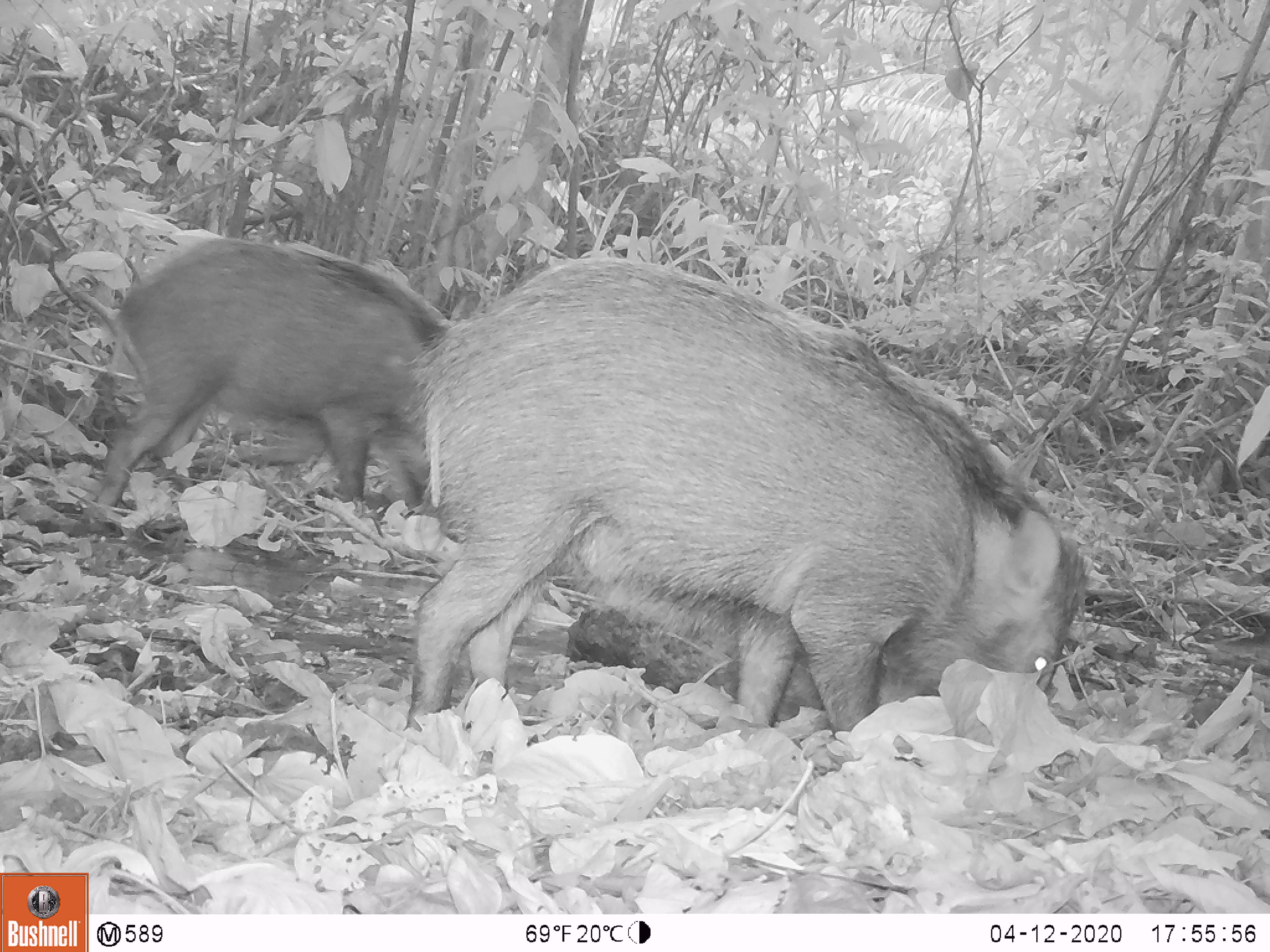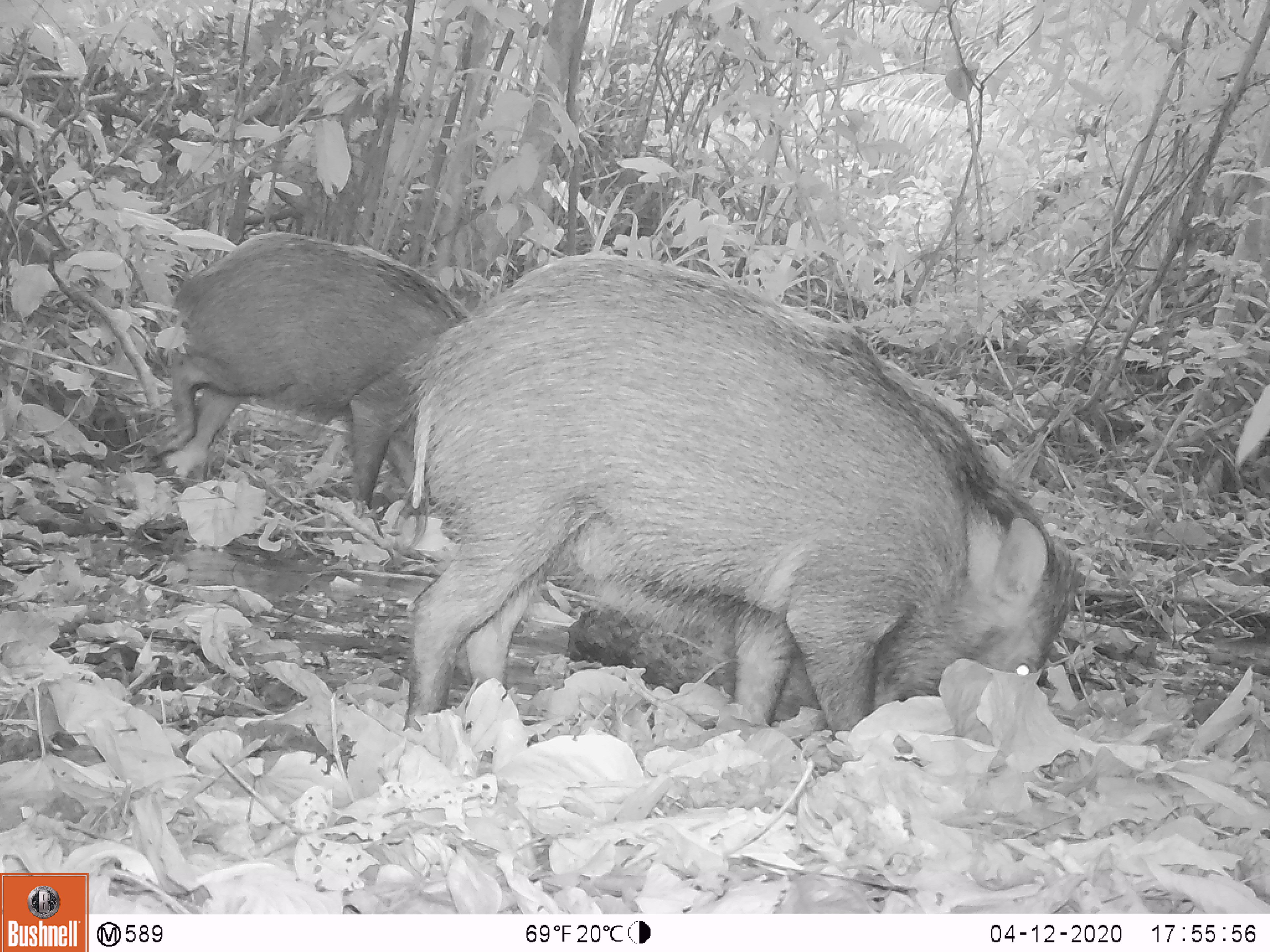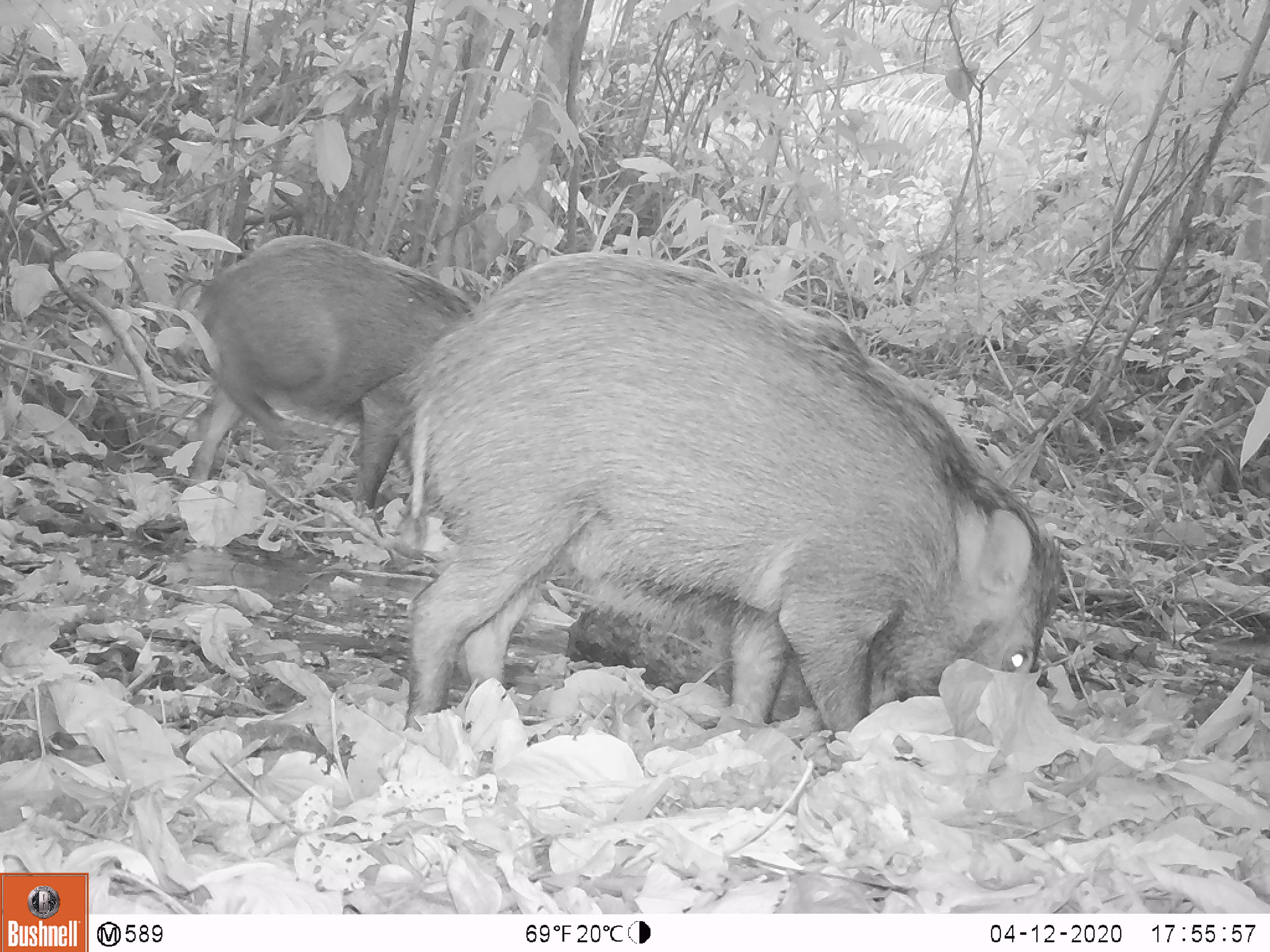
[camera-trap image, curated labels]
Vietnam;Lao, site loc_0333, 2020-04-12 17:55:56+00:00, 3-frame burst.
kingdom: Animalia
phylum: Chordata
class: Mammalia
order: Artiodactyla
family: Suidae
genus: Sus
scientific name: Sus scrofa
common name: eurasian wild pig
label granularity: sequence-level